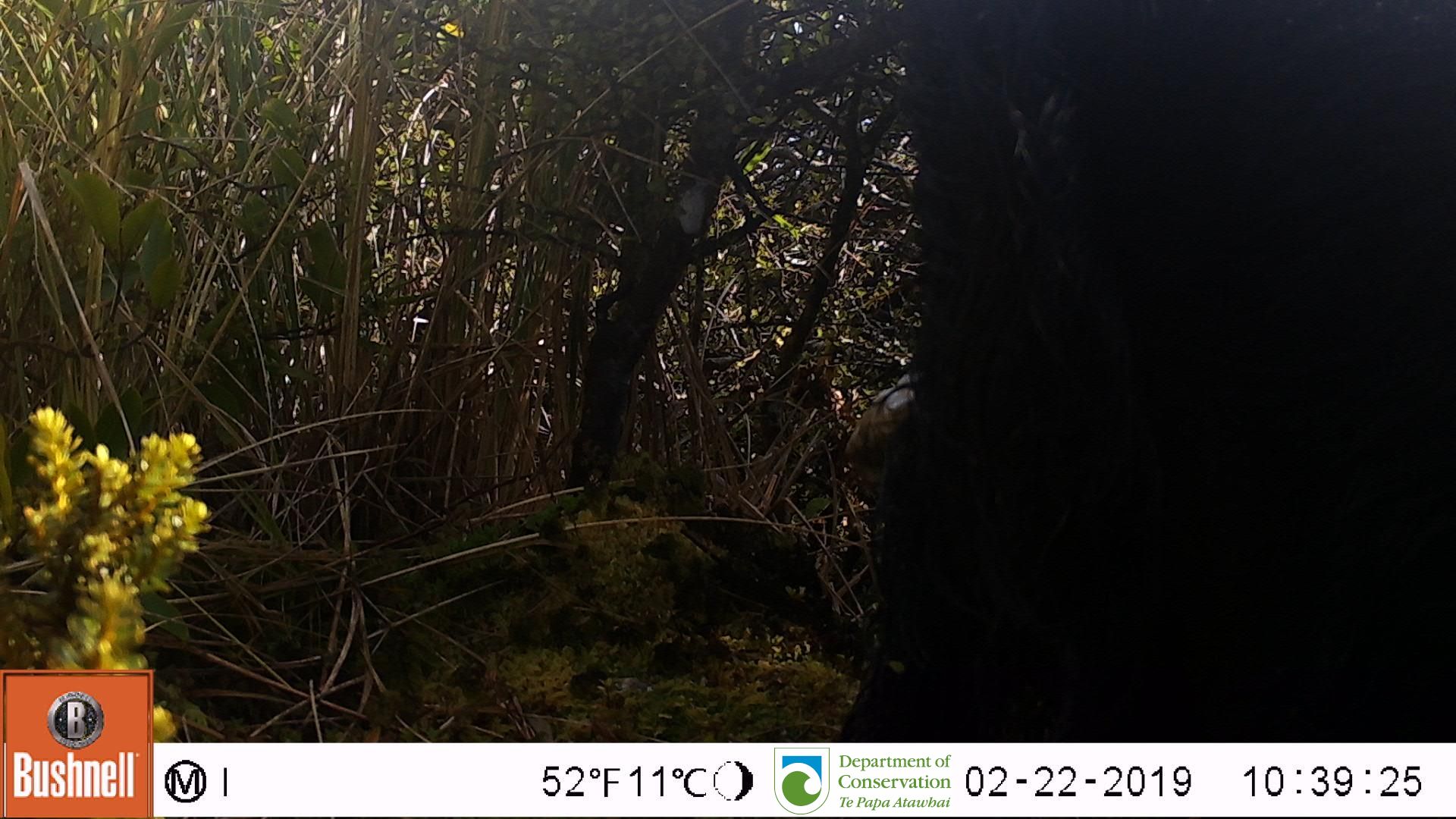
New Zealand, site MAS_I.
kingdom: Animalia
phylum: Chordata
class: Mammalia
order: Artiodactyla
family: Suidae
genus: Sus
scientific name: Sus scrofa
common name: pig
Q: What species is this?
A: Pig (Sus scrofa).